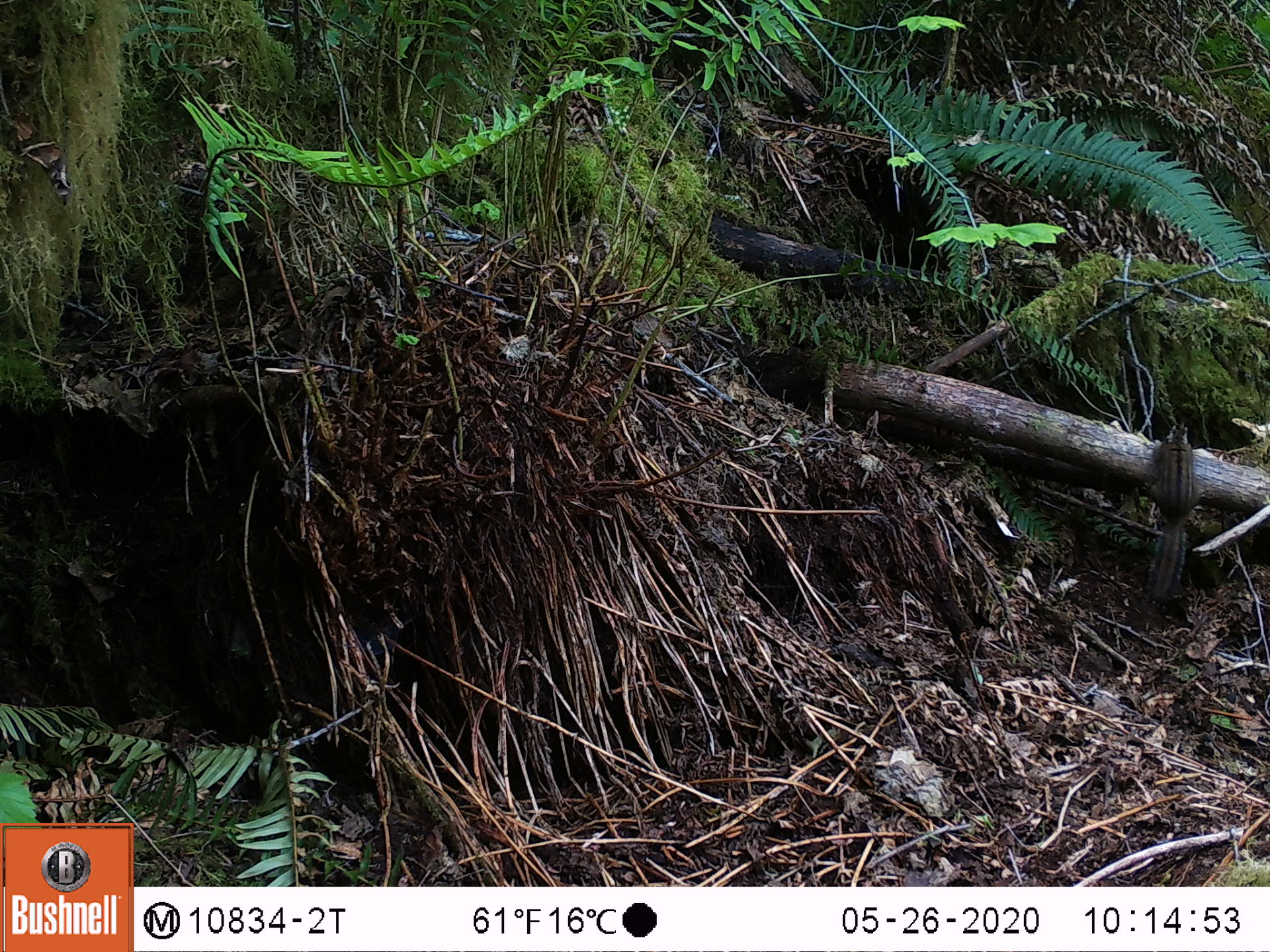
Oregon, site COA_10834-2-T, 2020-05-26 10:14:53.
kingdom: Animalia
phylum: Chordata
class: Mammalia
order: Rodentia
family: Sciuridae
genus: Neotamias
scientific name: Neotamias townsendii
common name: townsend's chipmunk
Townsend's chipmunk (Neotamias townsendii).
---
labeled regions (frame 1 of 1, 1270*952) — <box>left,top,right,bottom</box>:
townsend's chipmunk: <box>1142,420,1199,602</box>